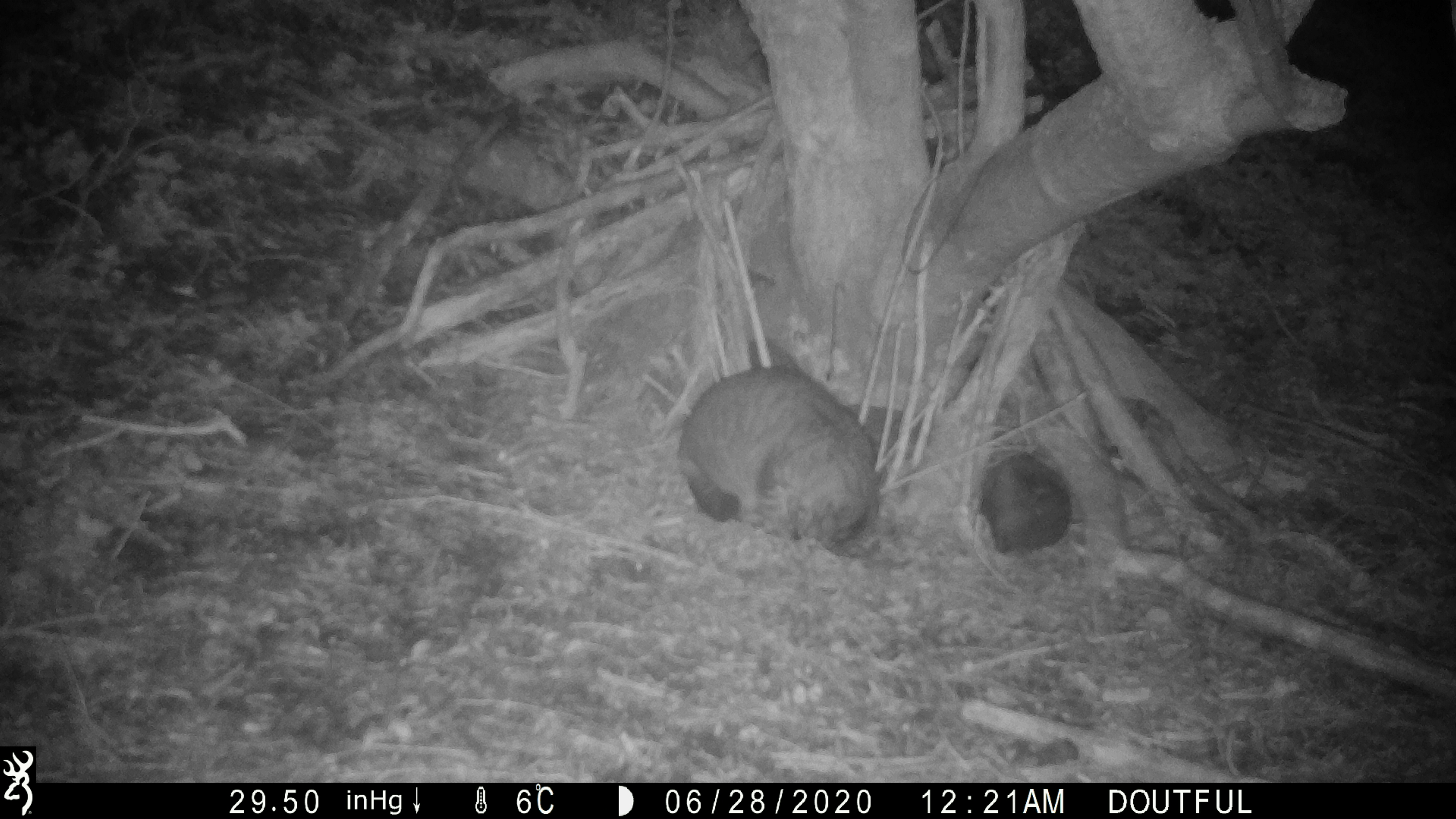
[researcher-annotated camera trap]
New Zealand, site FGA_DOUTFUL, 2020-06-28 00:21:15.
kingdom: Animalia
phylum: Chordata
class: Mammalia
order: Carnivora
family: Felidae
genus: Felis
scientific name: Felis catus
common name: domestic cat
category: cat